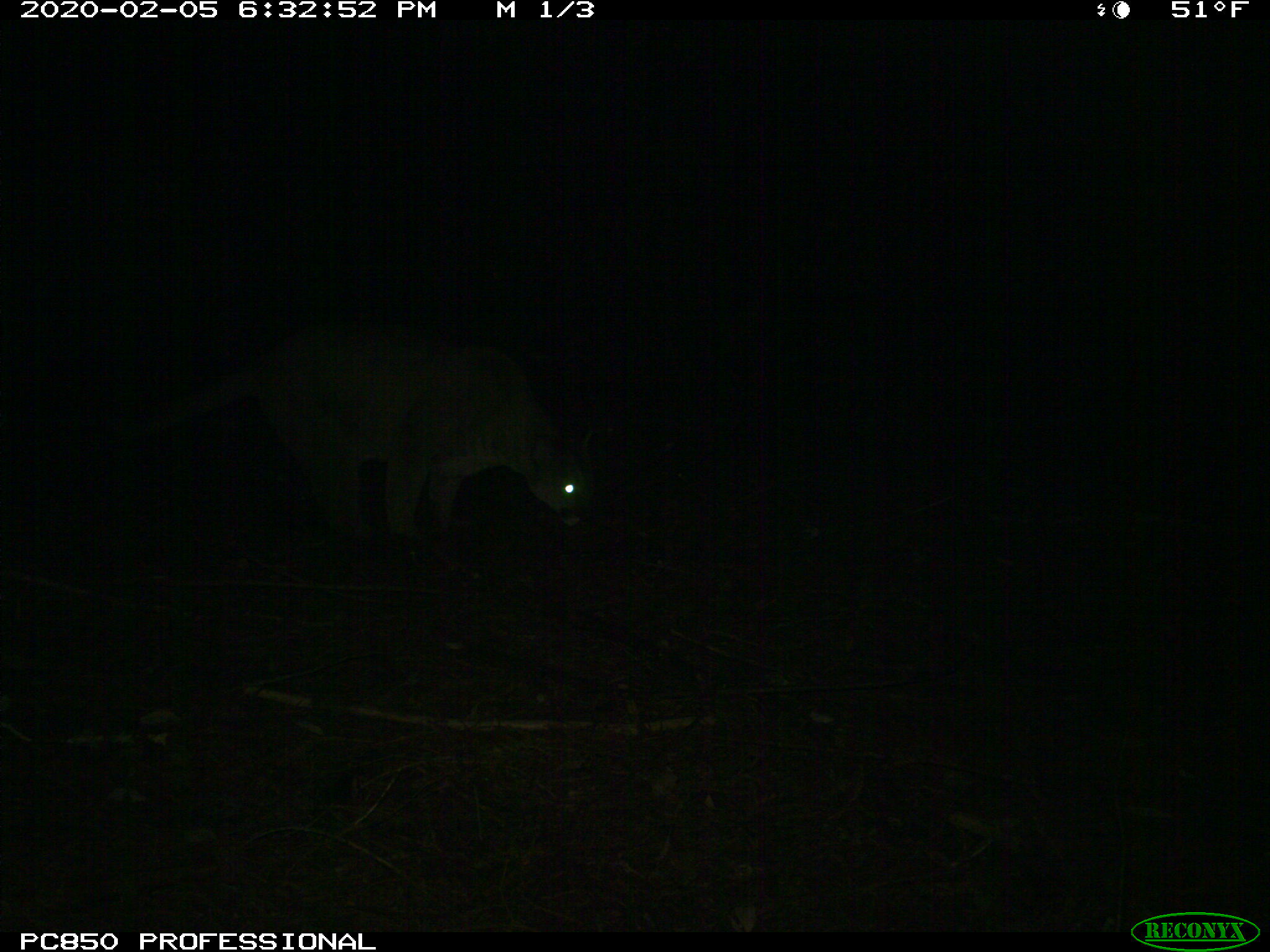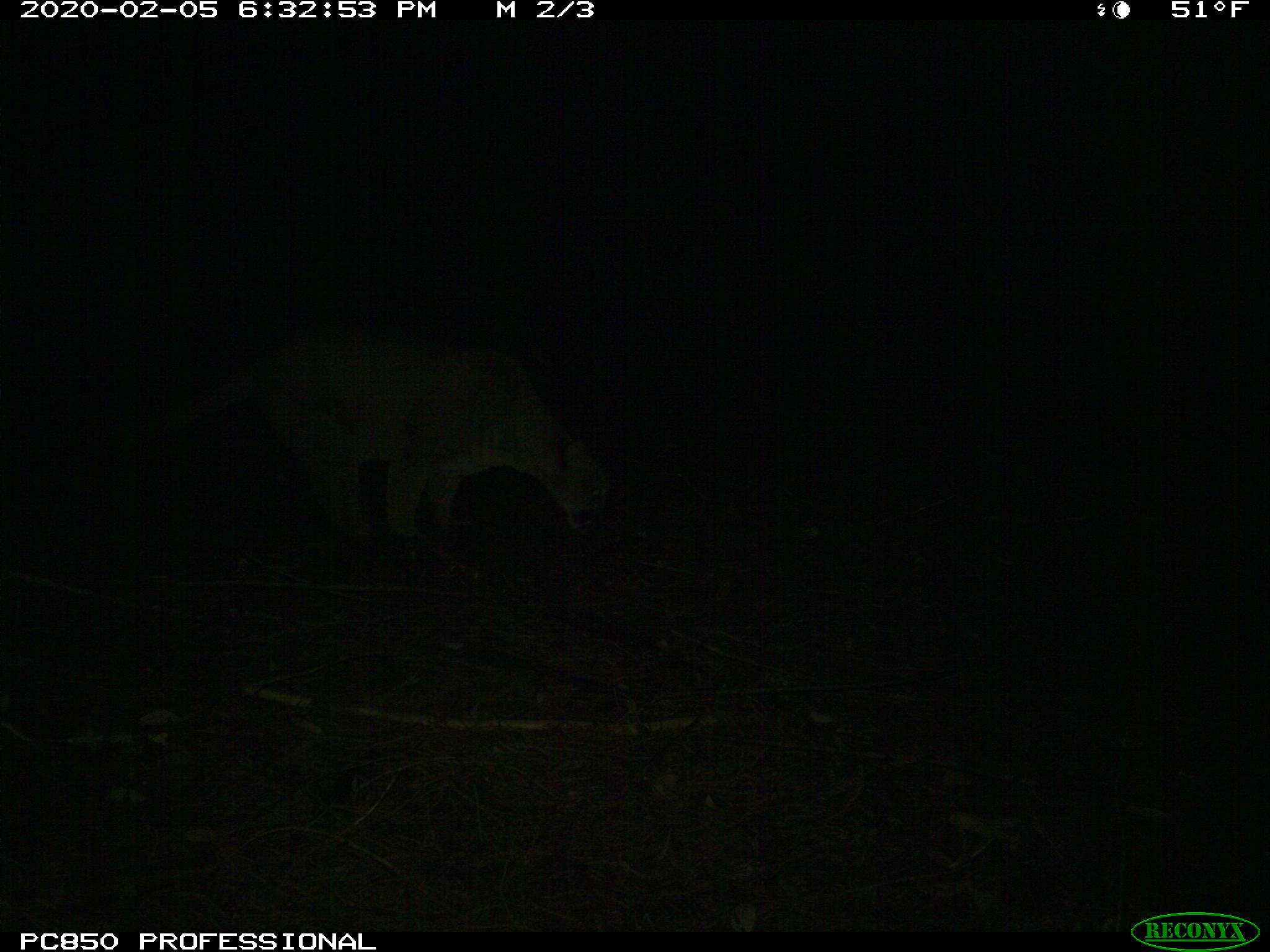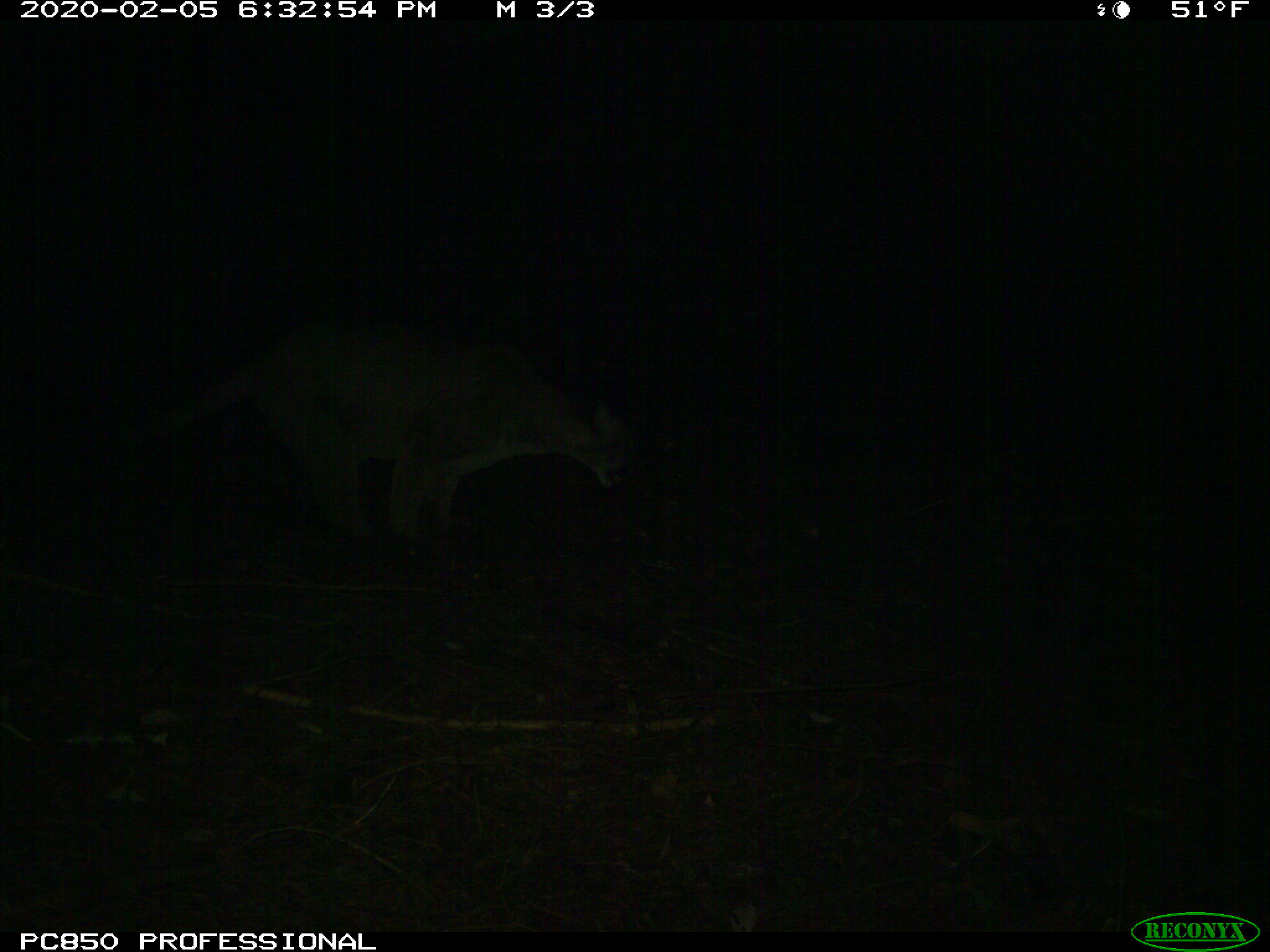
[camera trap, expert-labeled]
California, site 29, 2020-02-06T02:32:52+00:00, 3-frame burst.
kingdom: Animalia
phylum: Chordata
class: Mammalia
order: Carnivora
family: Felidae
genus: Puma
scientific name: Puma concolor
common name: puma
Puma (Puma concolor).